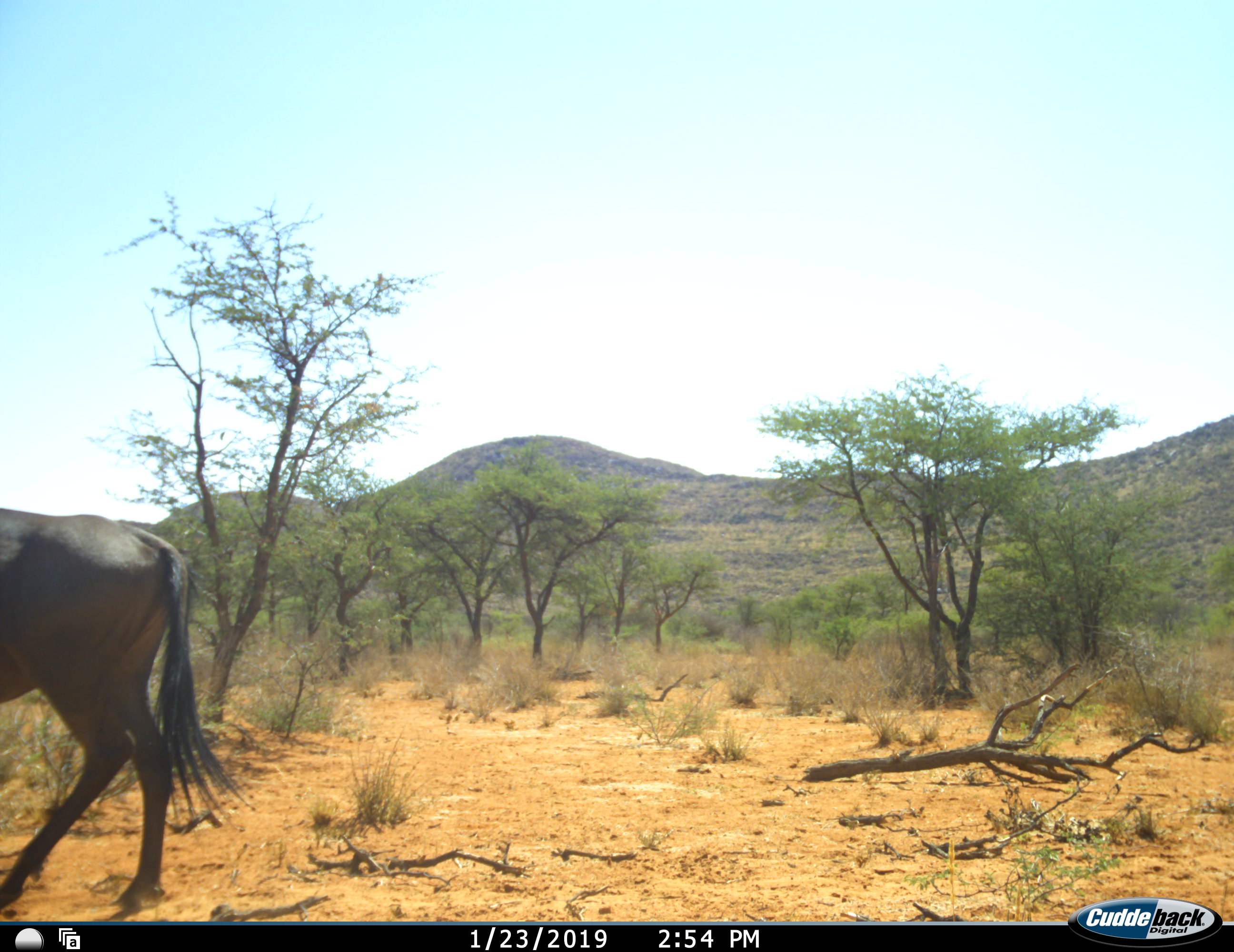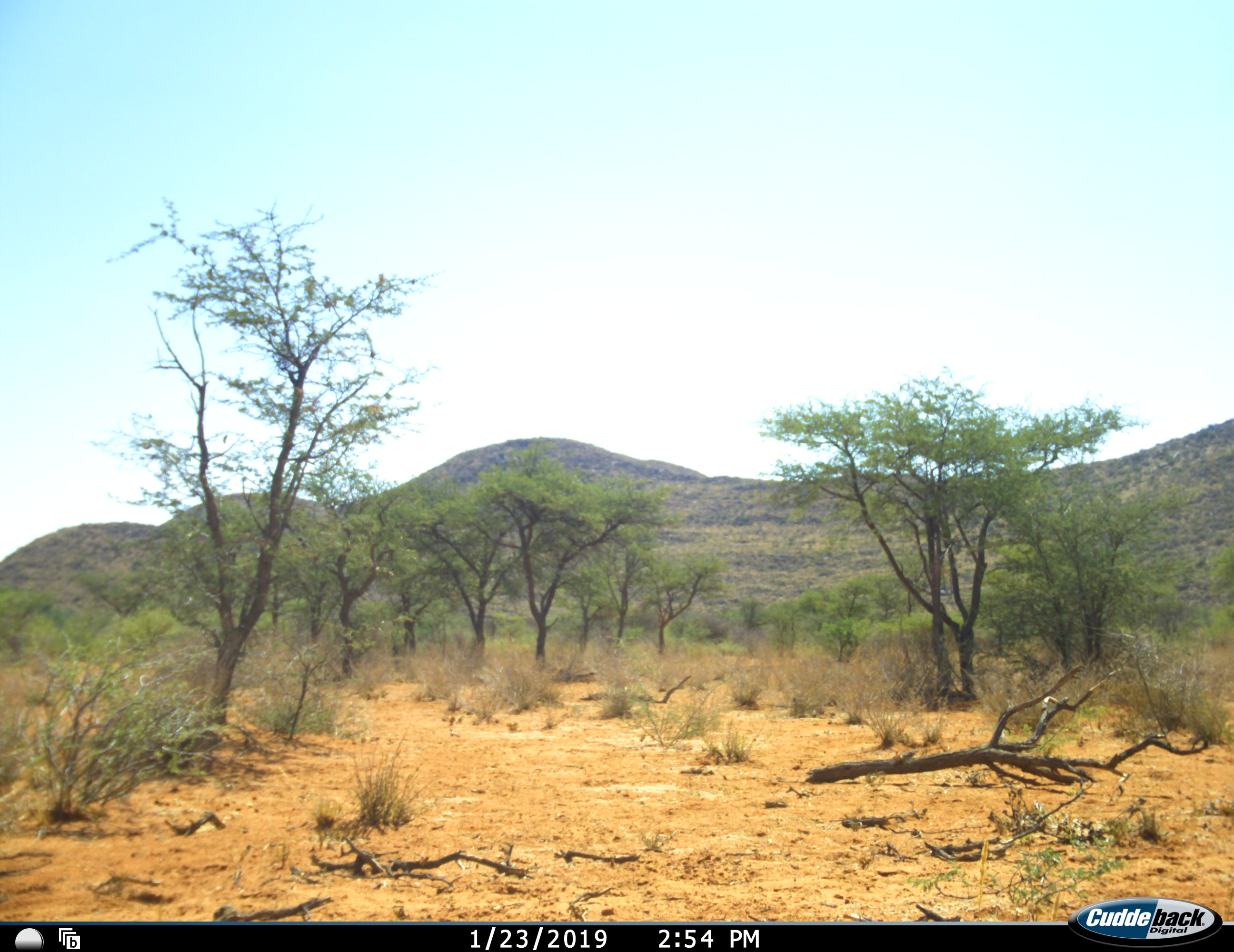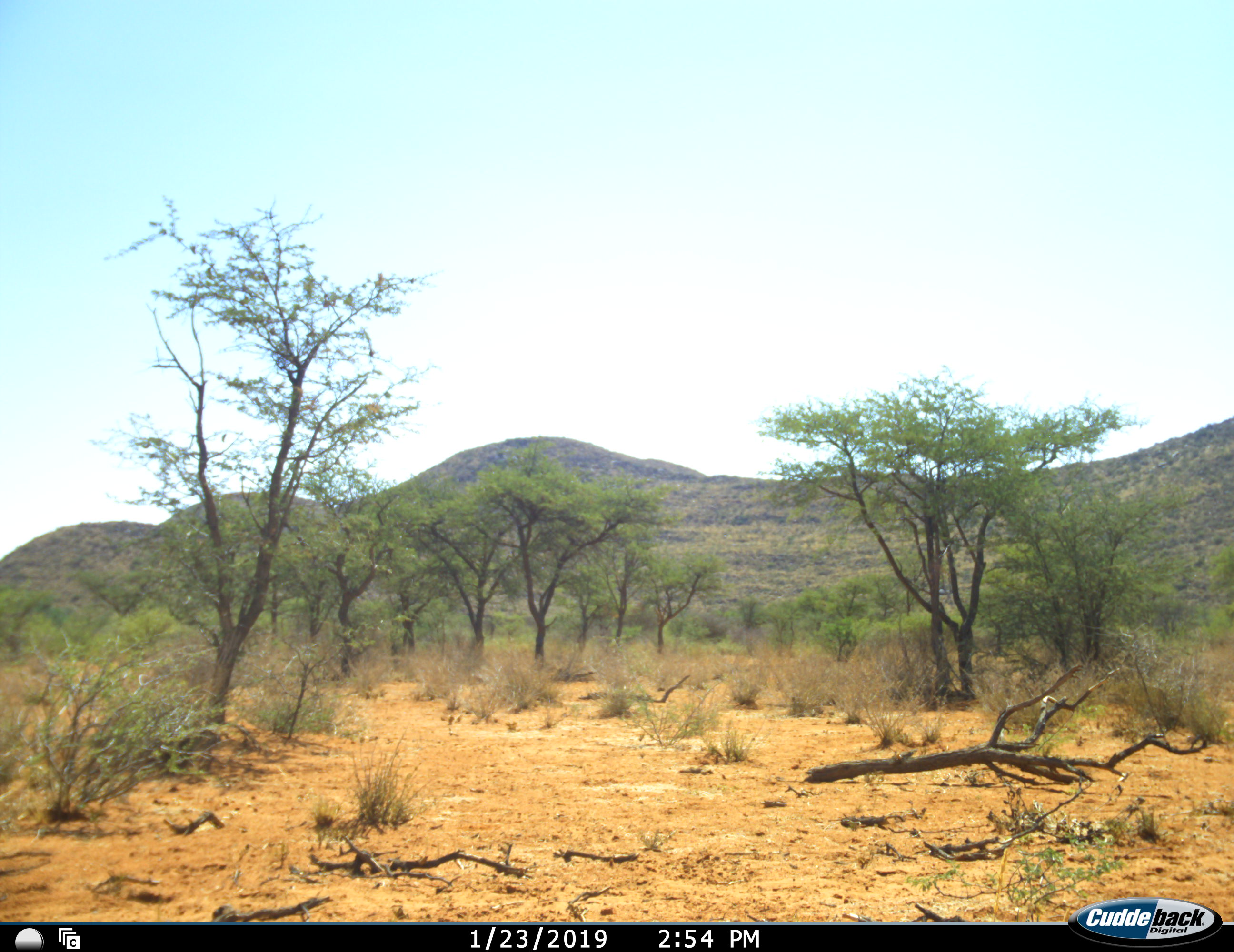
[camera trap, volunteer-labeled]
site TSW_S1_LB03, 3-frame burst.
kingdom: Animalia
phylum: Chordata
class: Mammalia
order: Artiodactyla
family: Bovidae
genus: Connochaetes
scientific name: Connochaetes taurinus taurinus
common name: blue wildebeest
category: wildebeestblue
Wildebeestblue (blue wildebeest) (Connochaetes taurinus taurinus), count 1. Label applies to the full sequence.